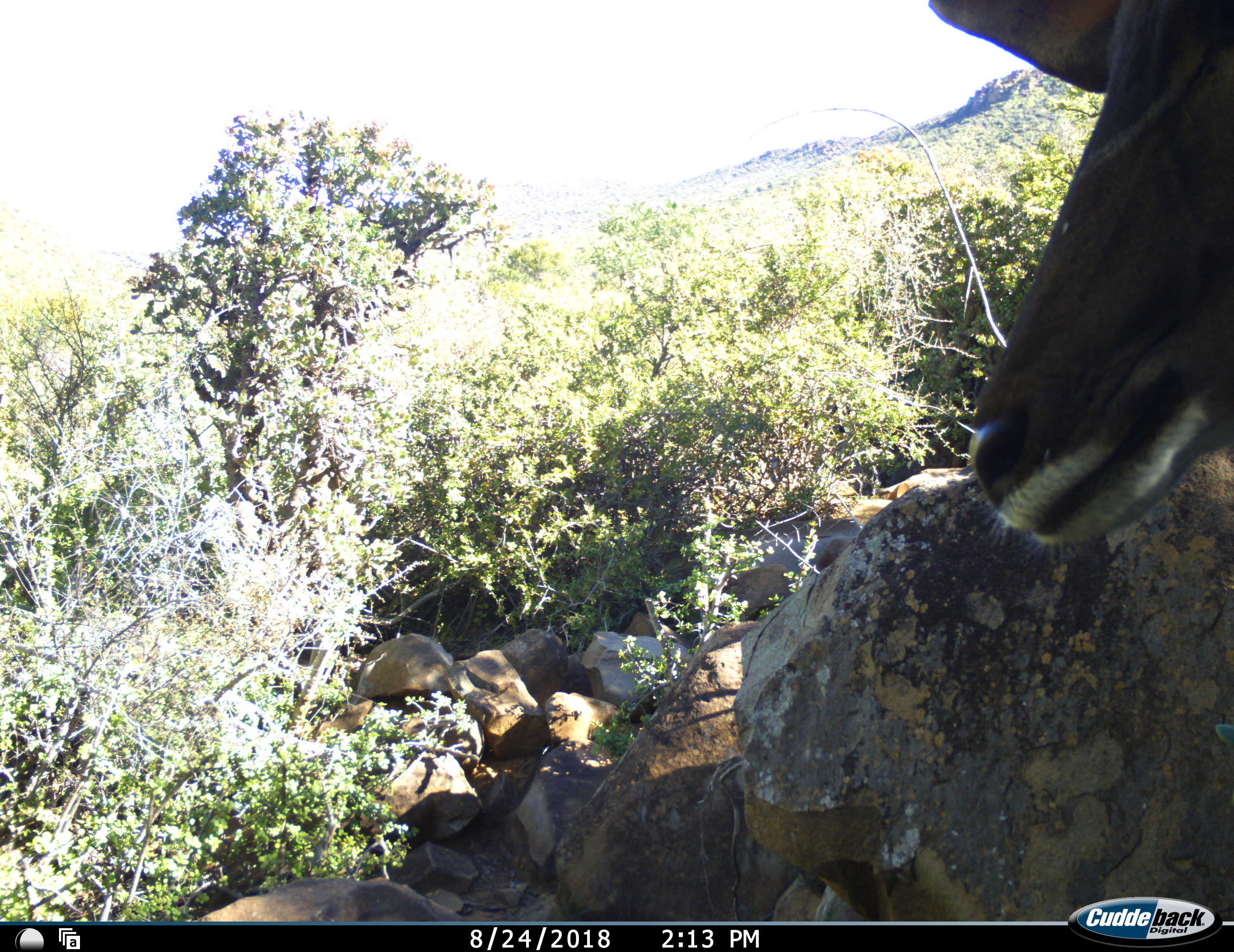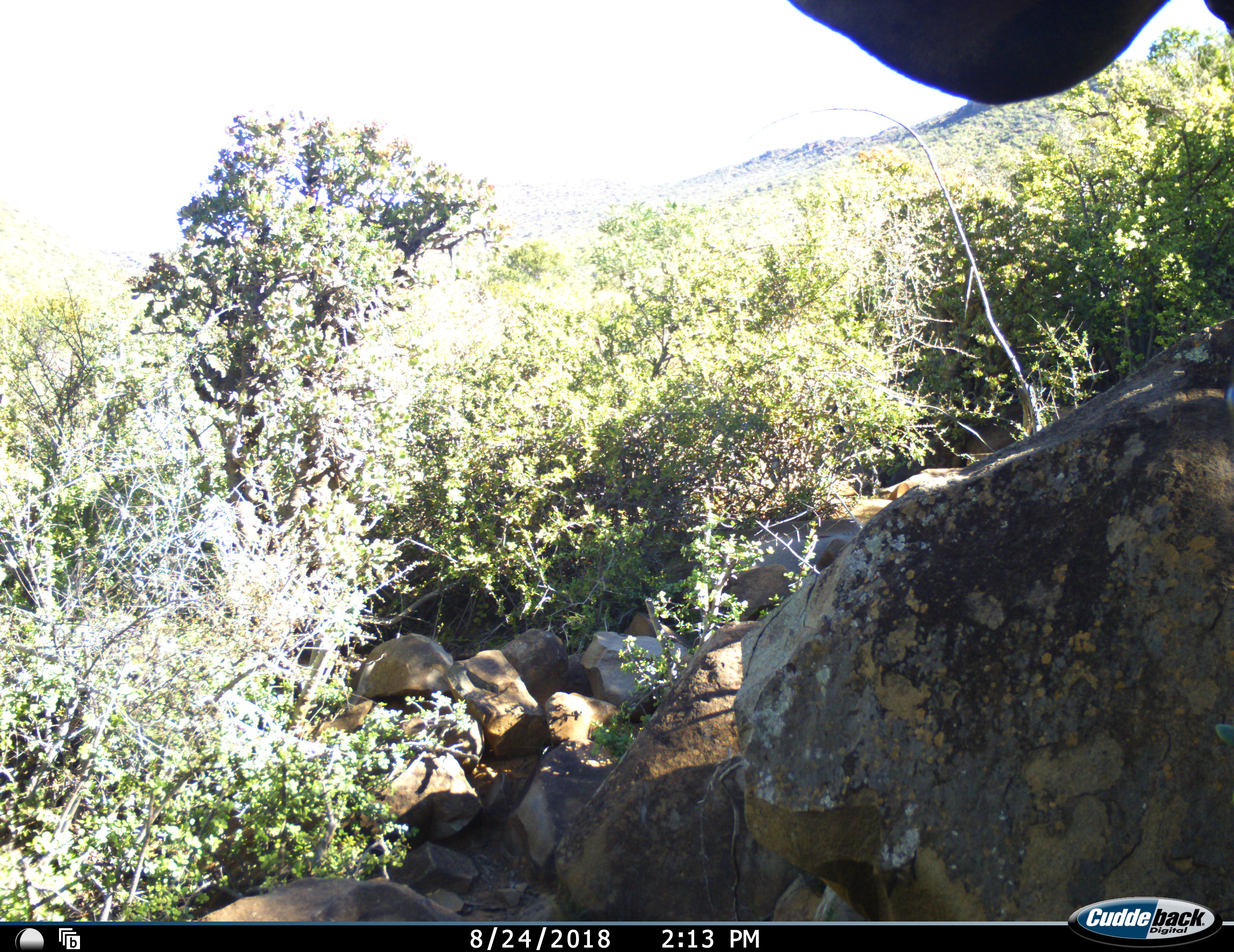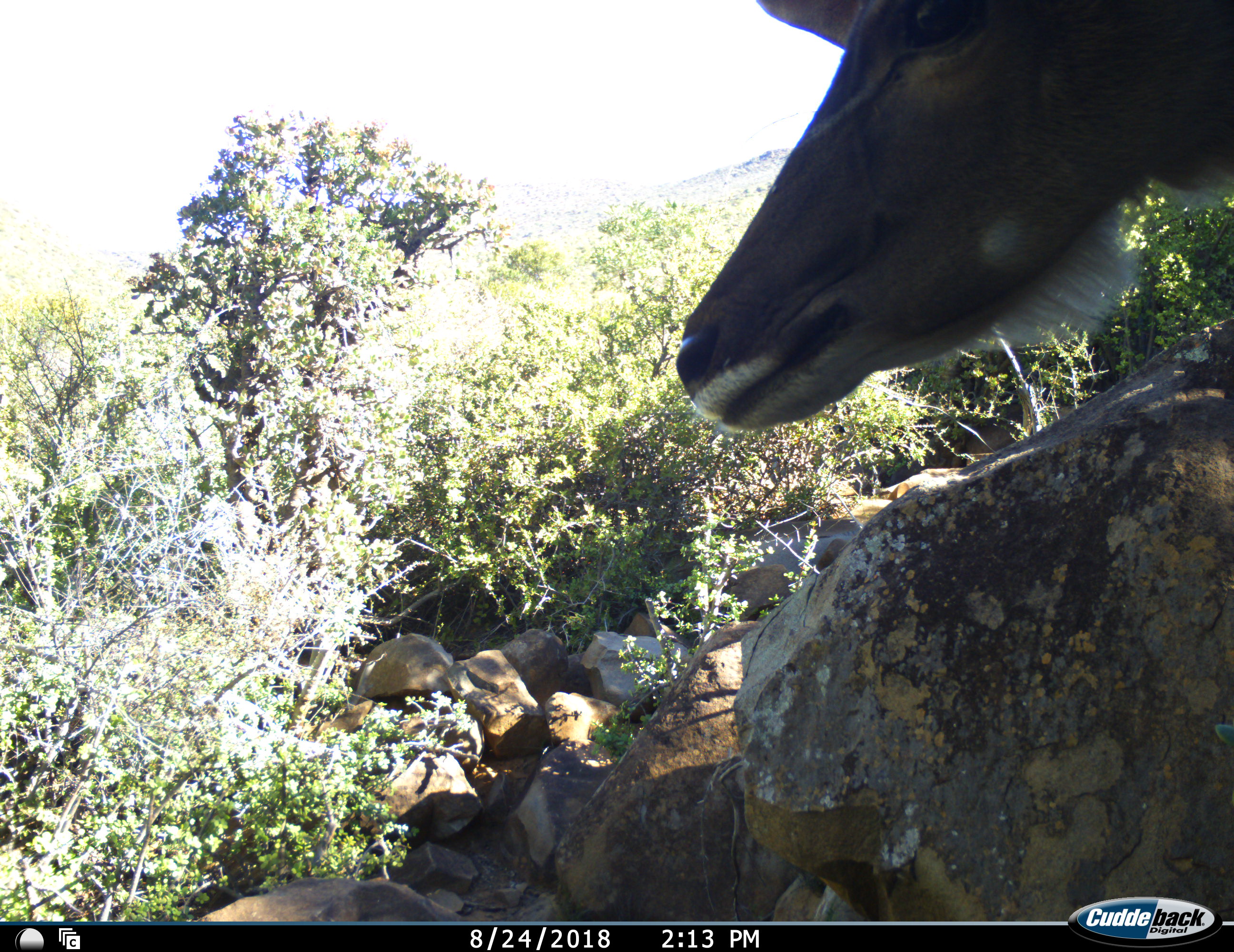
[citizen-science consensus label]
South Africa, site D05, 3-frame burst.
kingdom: Animalia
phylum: Chordata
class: Mammalia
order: Artiodactyla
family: Bovidae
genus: Tragelaphus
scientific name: Tragelaphus strepsiceros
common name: greater kudu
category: kudu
Kudu (greater kudu) (Tragelaphus strepsiceros), count 1. Behavior (volunteer vote fractions): standing 90%, resting 0%, moving 20%, interacting 0%. Young present (vote fraction): 0%. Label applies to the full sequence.